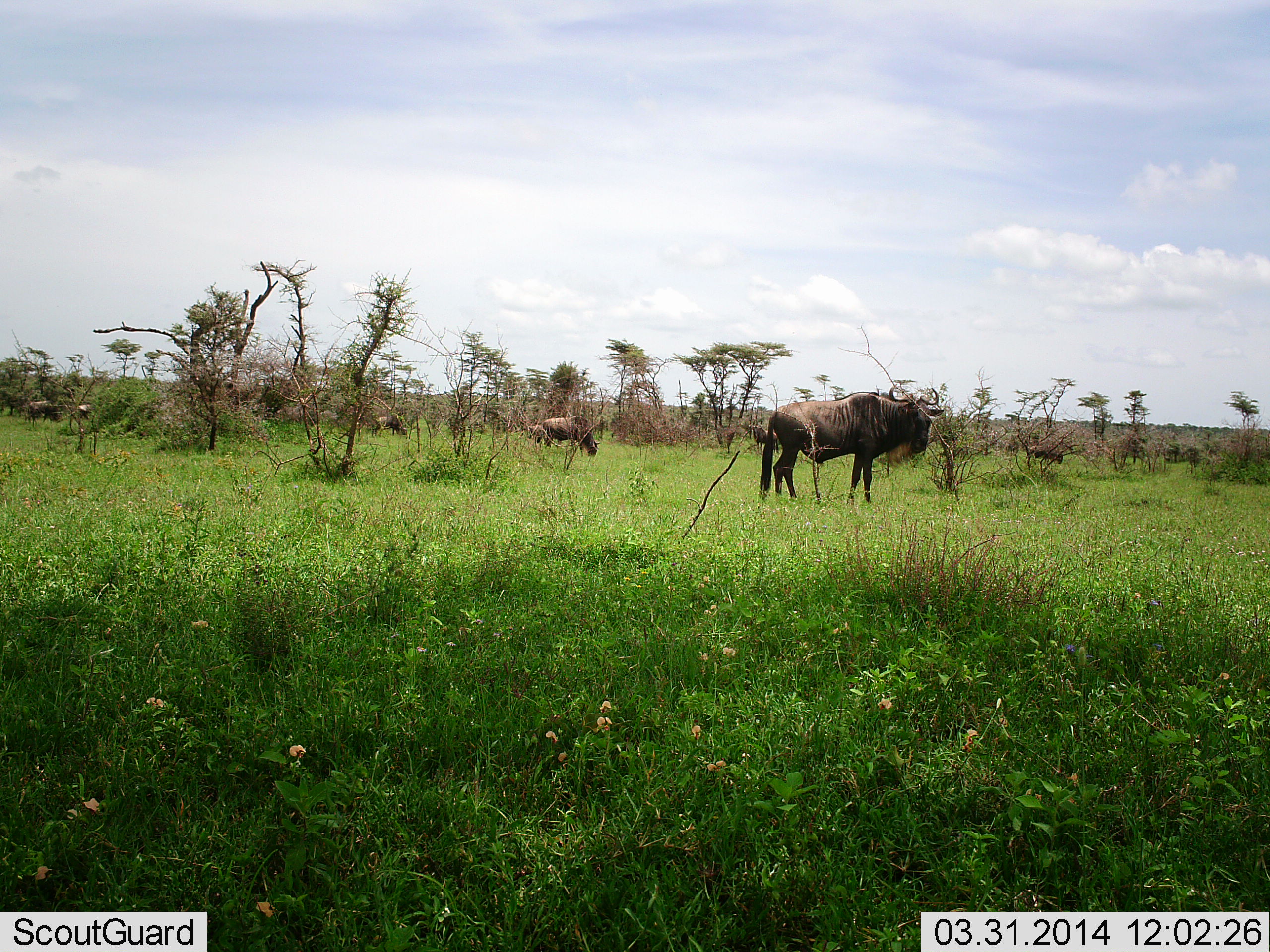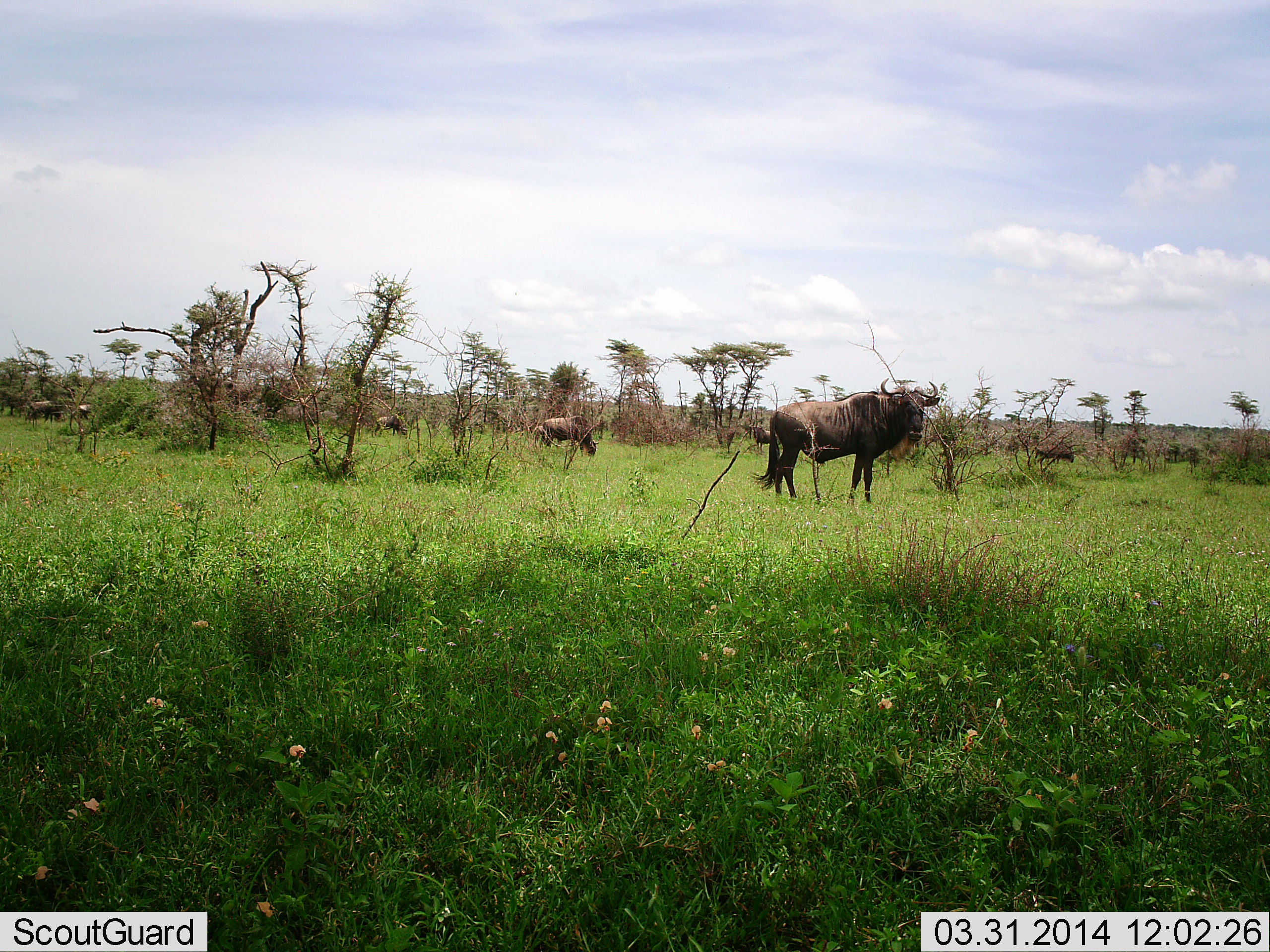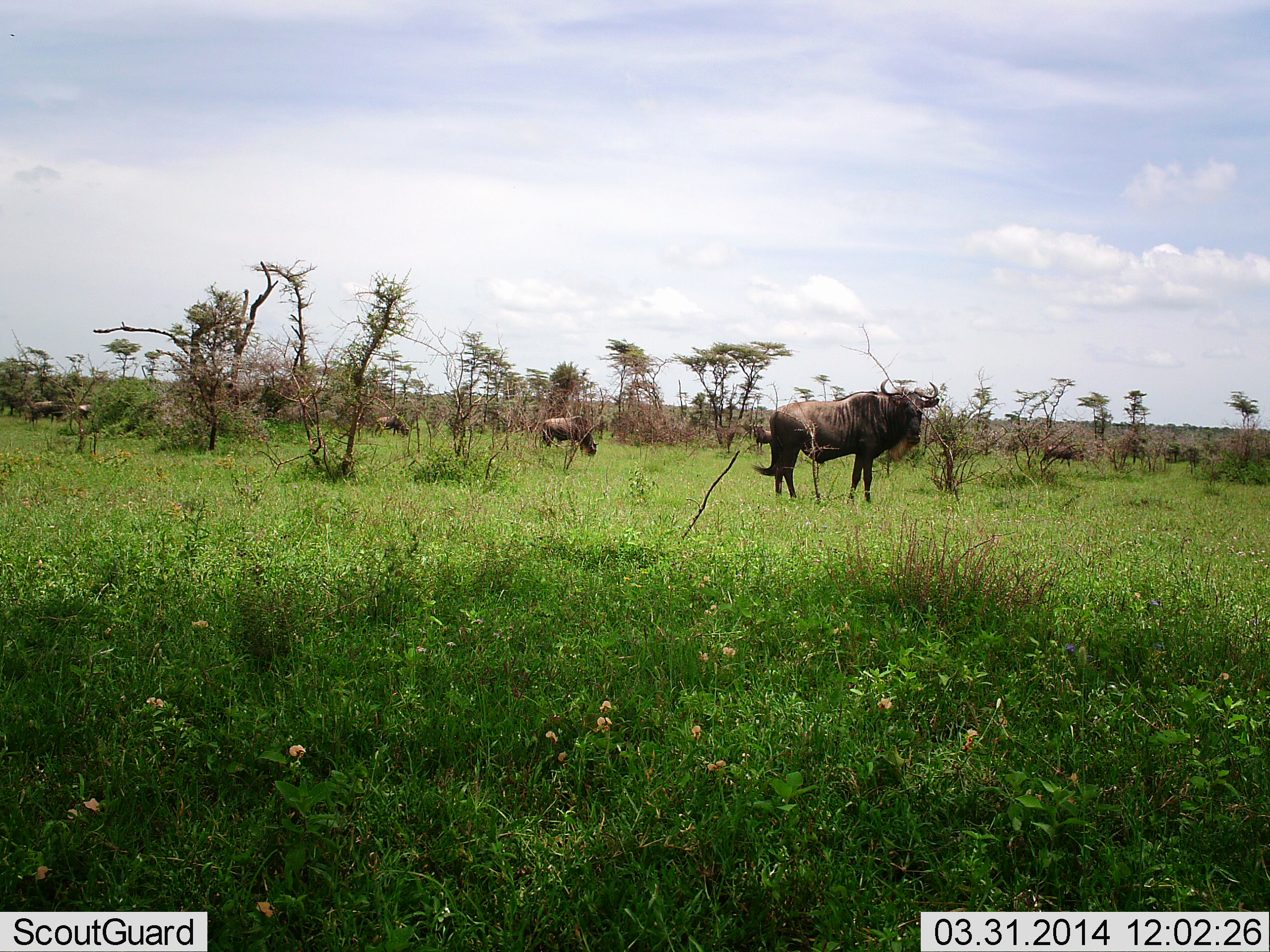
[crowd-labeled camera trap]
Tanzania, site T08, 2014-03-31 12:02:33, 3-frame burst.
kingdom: Animalia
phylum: Chordata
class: Mammalia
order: Artiodactyla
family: Bovidae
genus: Connochaetes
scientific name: Connochaetes taurinus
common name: blue wildebeest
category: wildebeest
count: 5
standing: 80%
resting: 0%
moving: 20%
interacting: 0%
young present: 0%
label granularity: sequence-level